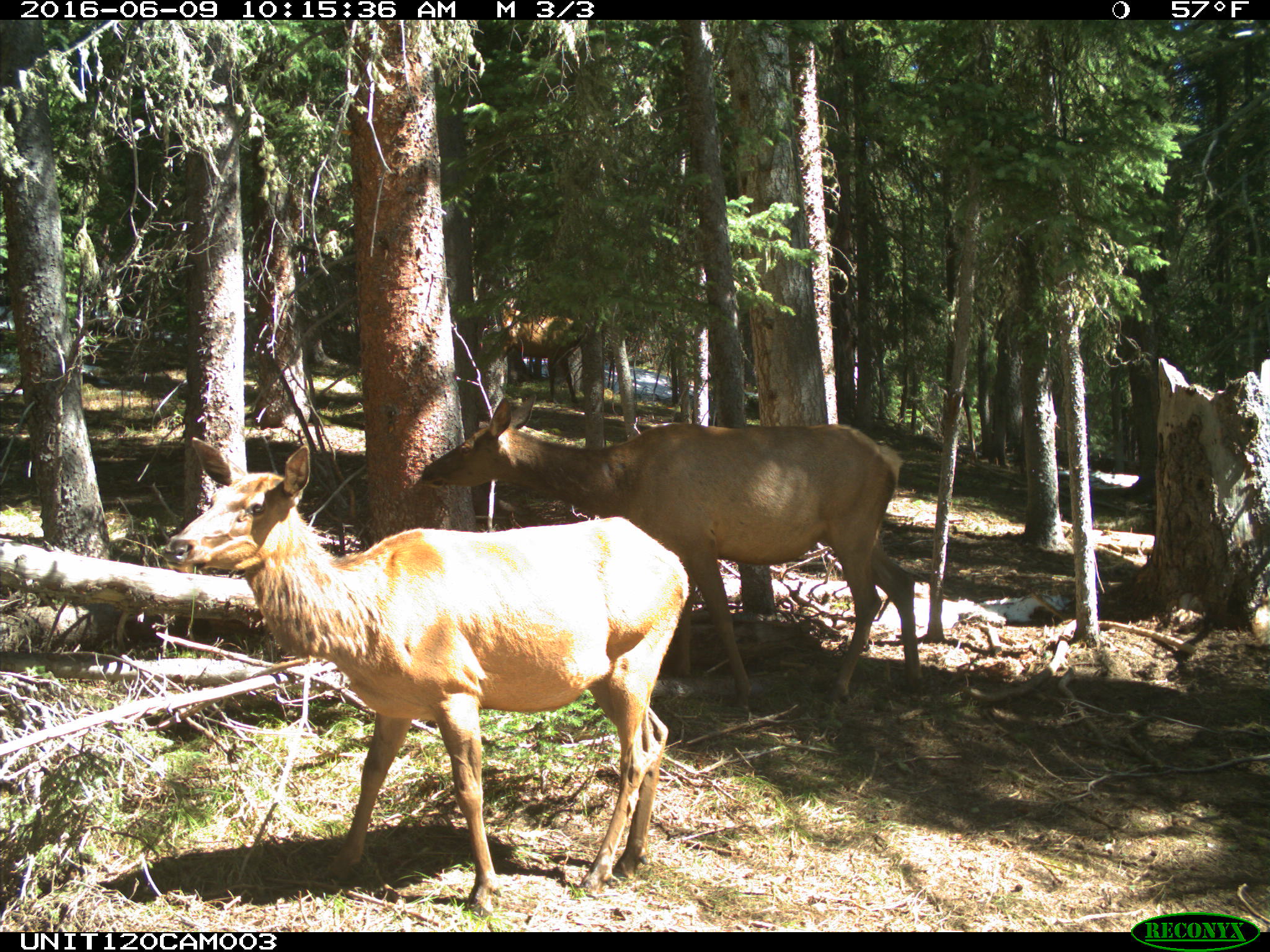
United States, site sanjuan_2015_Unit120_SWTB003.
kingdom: Animalia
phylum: Chordata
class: Mammalia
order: Artiodactyla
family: Cervidae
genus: Cervus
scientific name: Cervus elaphus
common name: red deer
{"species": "Cervus elaphus (red deer)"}